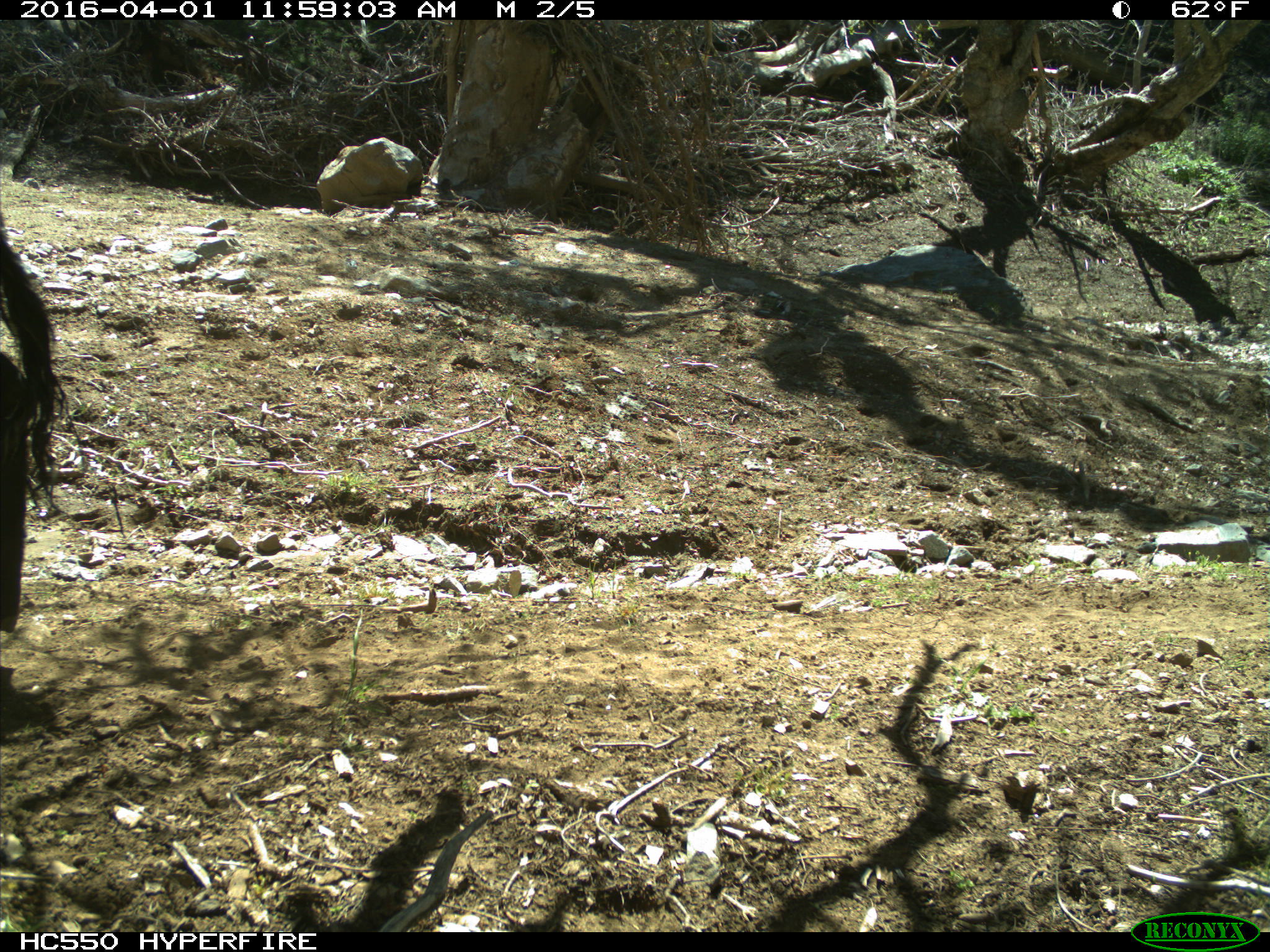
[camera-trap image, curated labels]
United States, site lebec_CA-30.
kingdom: Animalia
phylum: Chordata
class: Mammalia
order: Artiodactyla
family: Bovidae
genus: Bos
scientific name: Bos taurus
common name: domestic cow